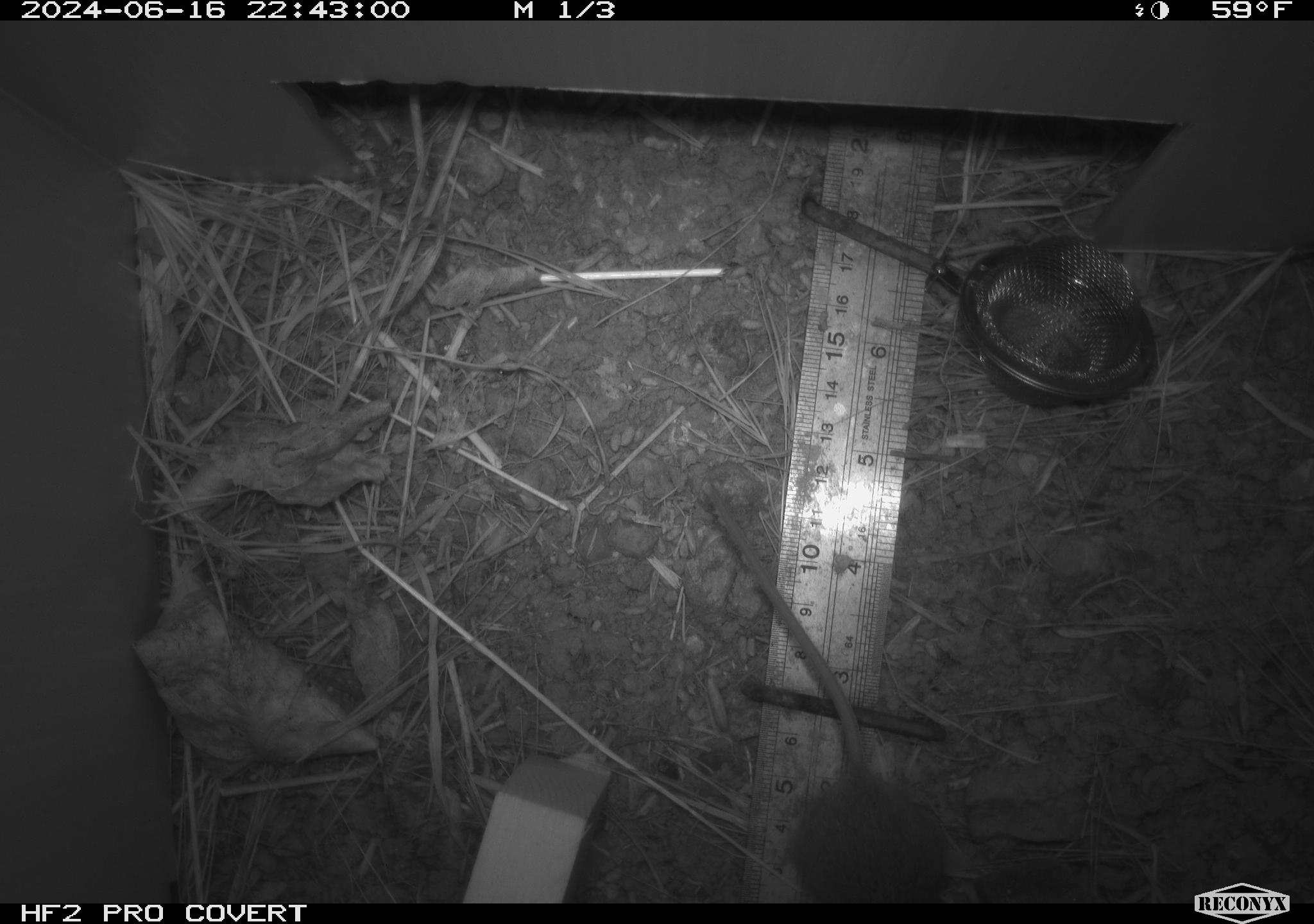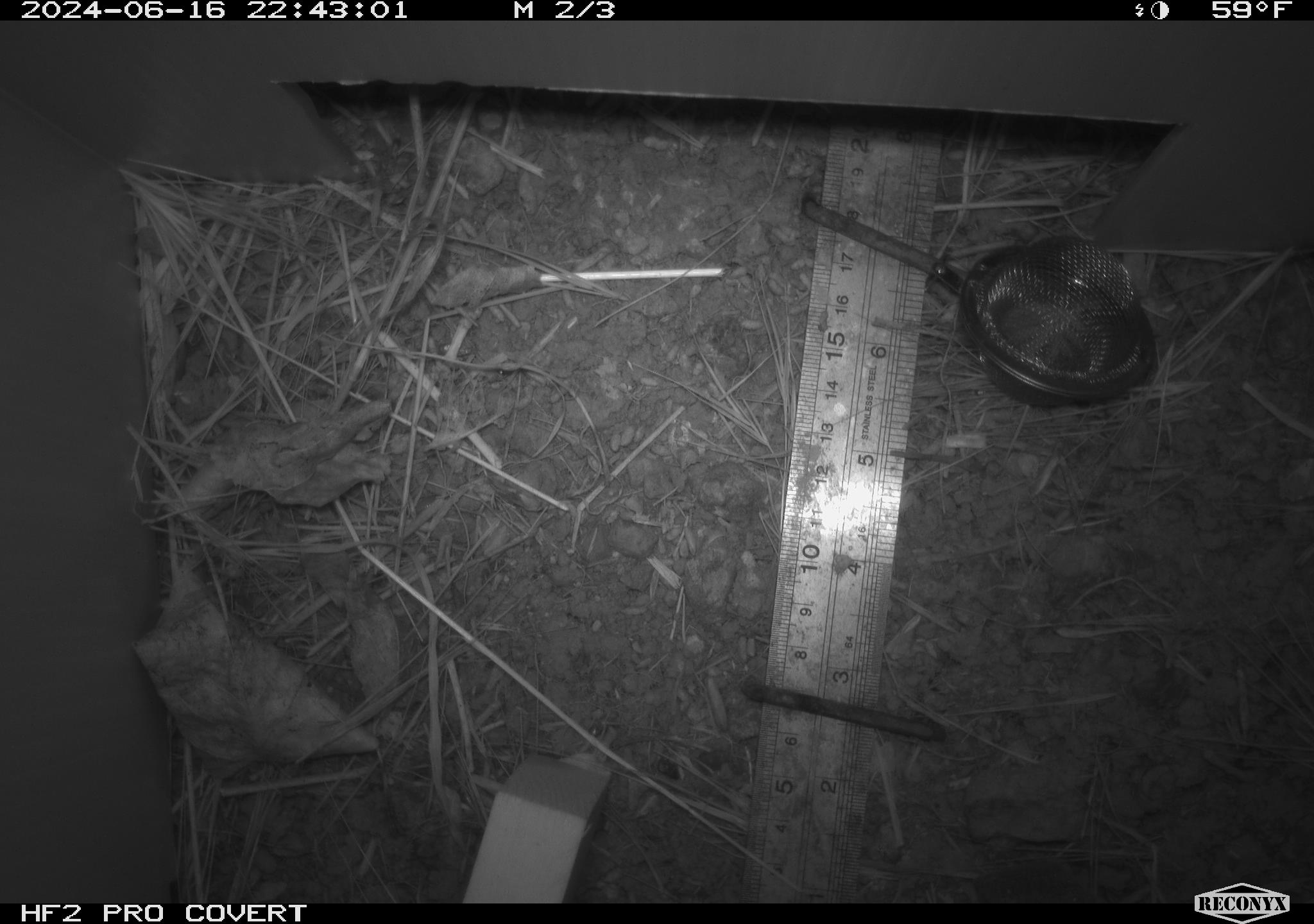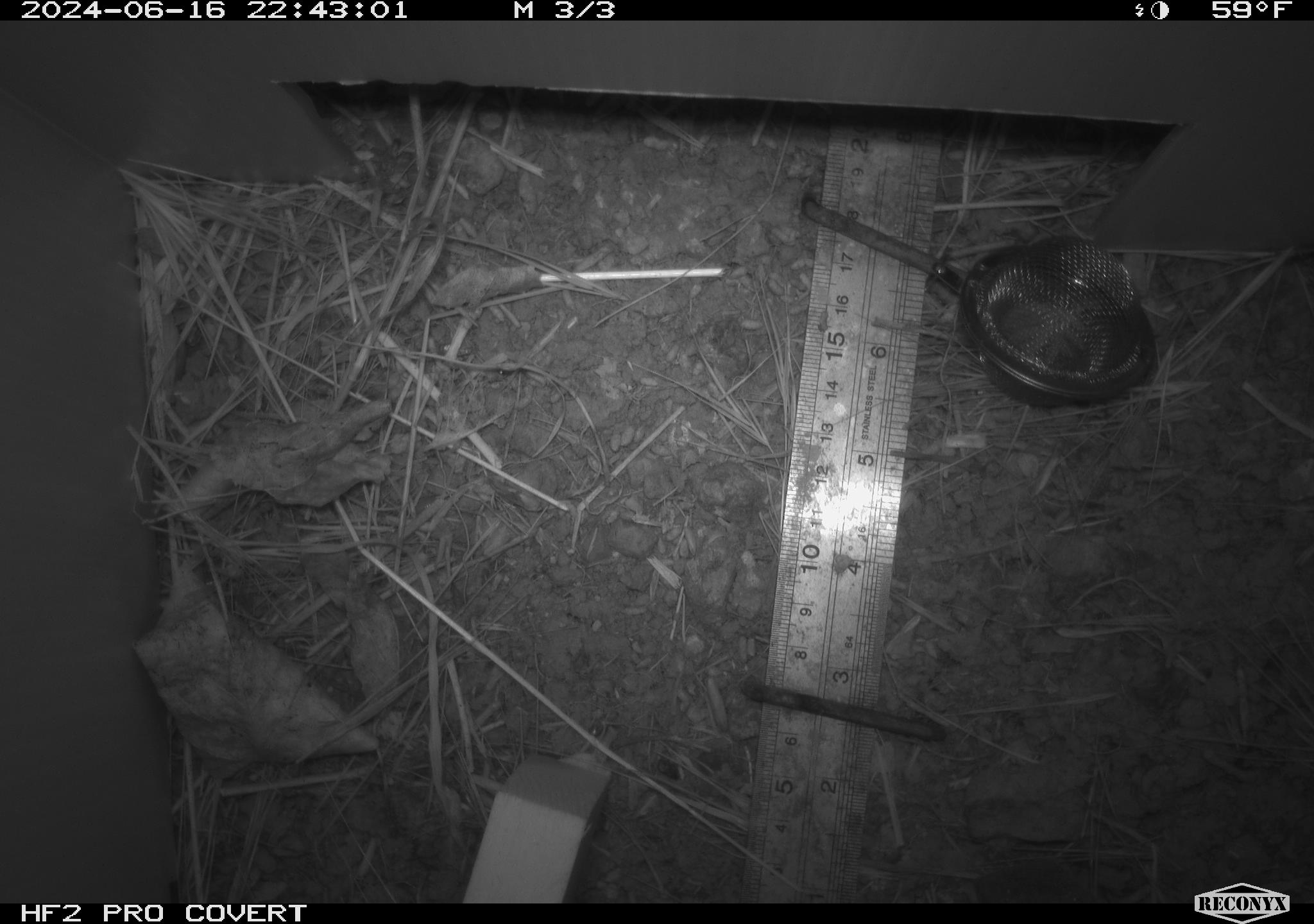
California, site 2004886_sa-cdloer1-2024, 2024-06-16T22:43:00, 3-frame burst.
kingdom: Animalia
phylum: Chordata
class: Mammalia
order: Rodentia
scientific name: Rodentia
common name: mouse species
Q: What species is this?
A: Mouse species (Rodentia).